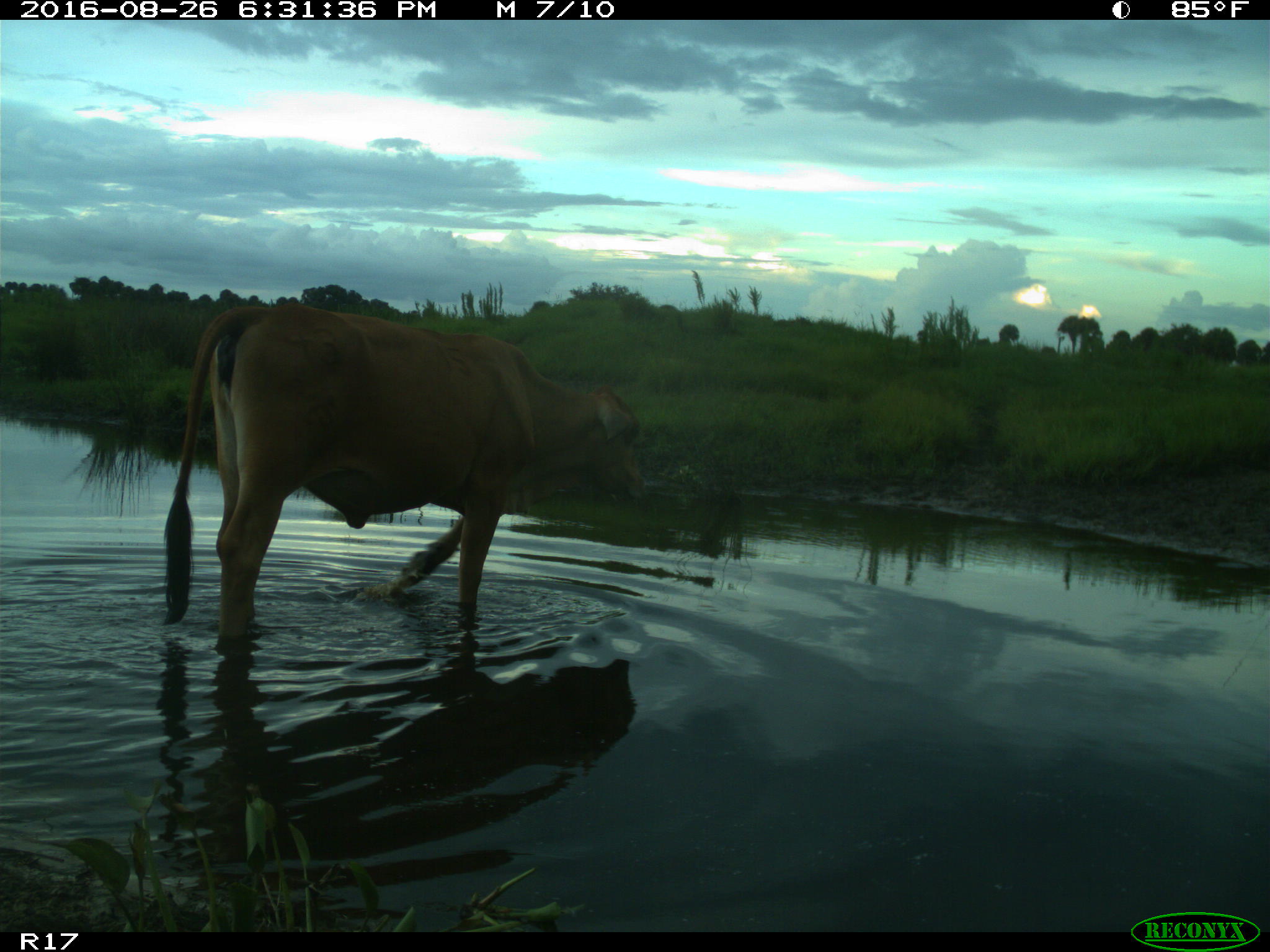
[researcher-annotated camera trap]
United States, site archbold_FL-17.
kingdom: Animalia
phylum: Chordata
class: Mammalia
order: Artiodactyla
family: Bovidae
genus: Bos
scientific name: Bos taurus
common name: domestic cow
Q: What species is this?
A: Bos taurus (domestic cow).